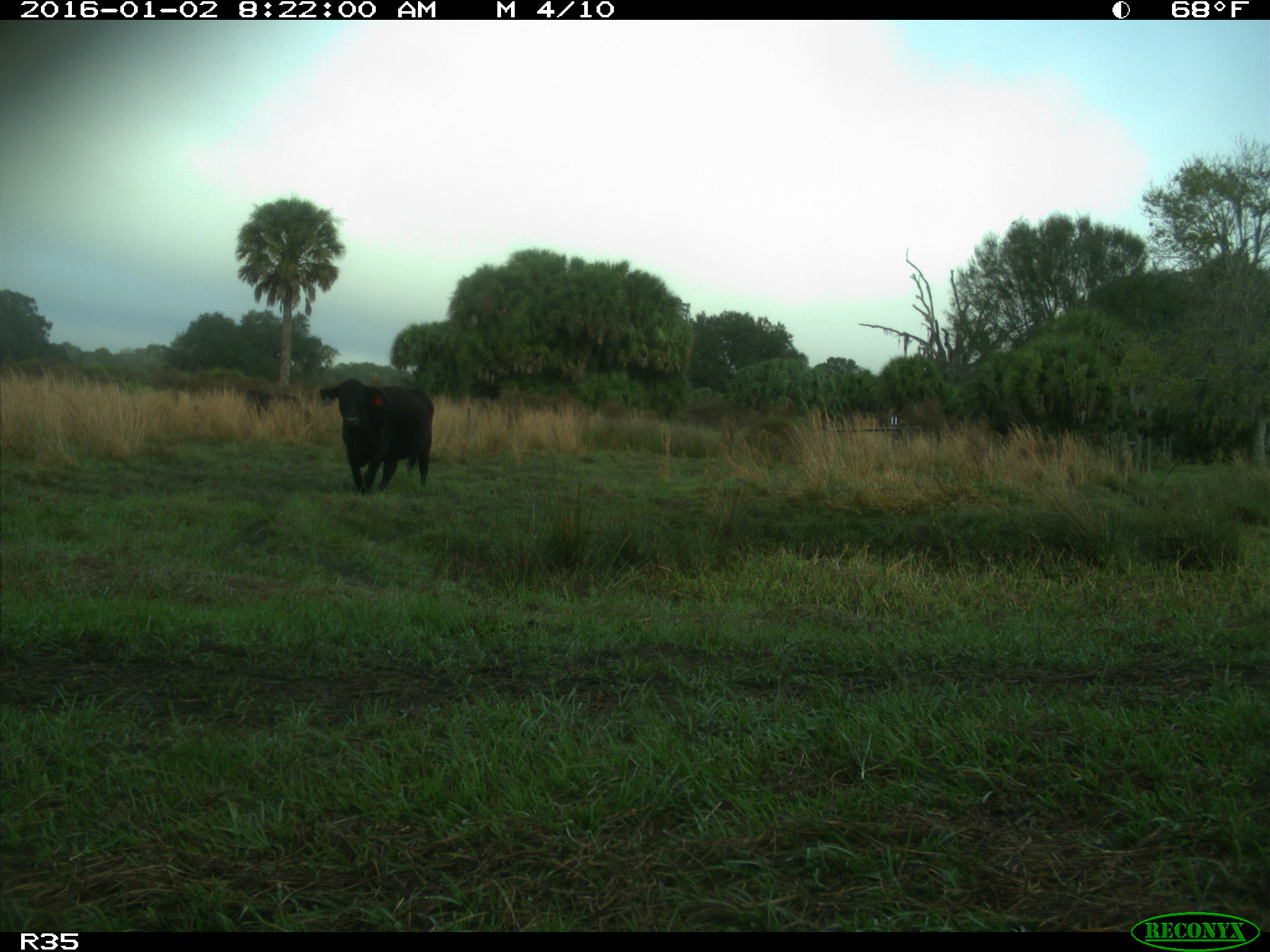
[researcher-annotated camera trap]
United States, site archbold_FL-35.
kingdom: Animalia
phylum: Chordata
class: Mammalia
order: Artiodactyla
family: Bovidae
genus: Bos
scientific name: Bos taurus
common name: domestic cow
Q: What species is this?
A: Bos taurus (domestic cow).